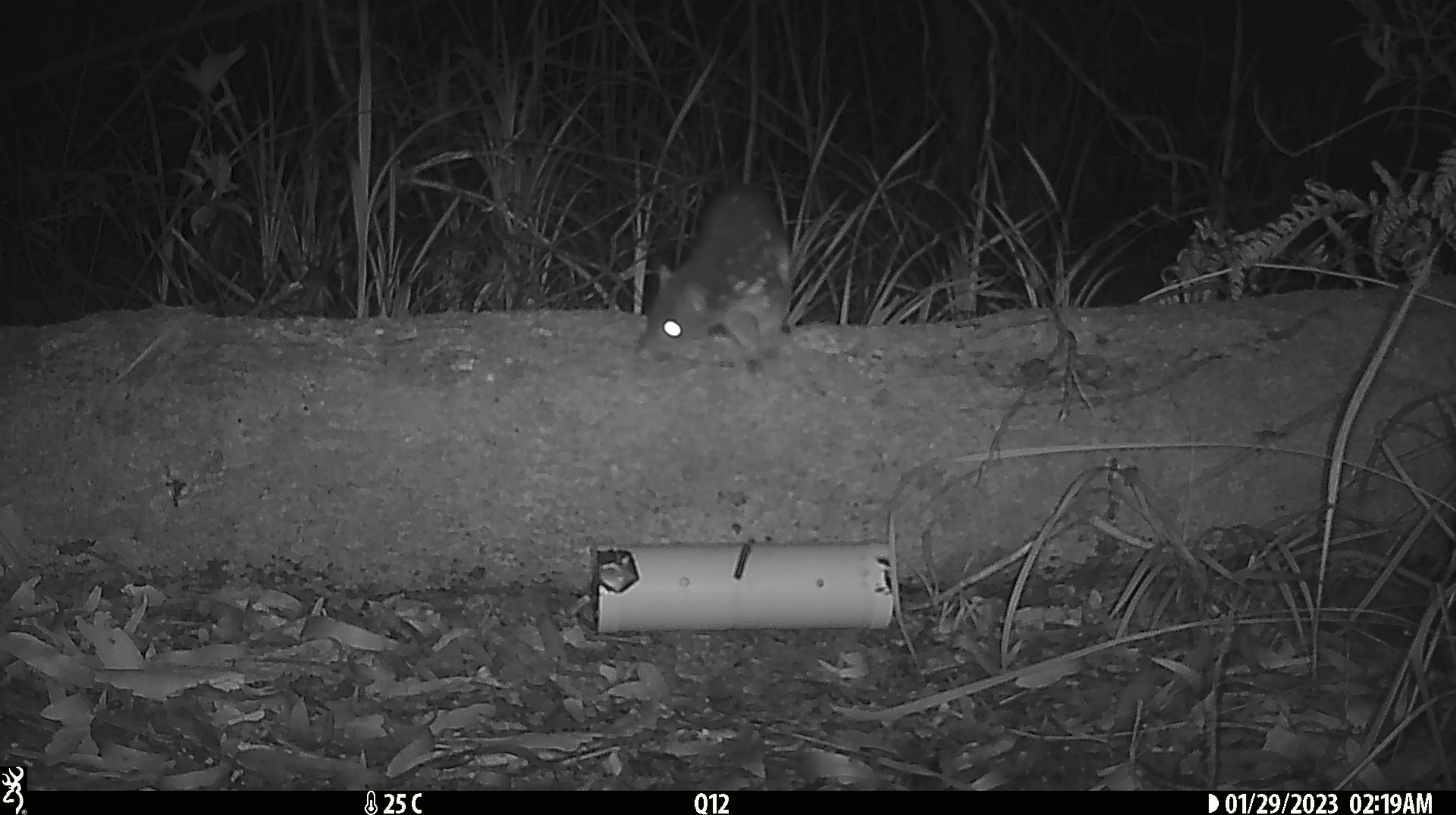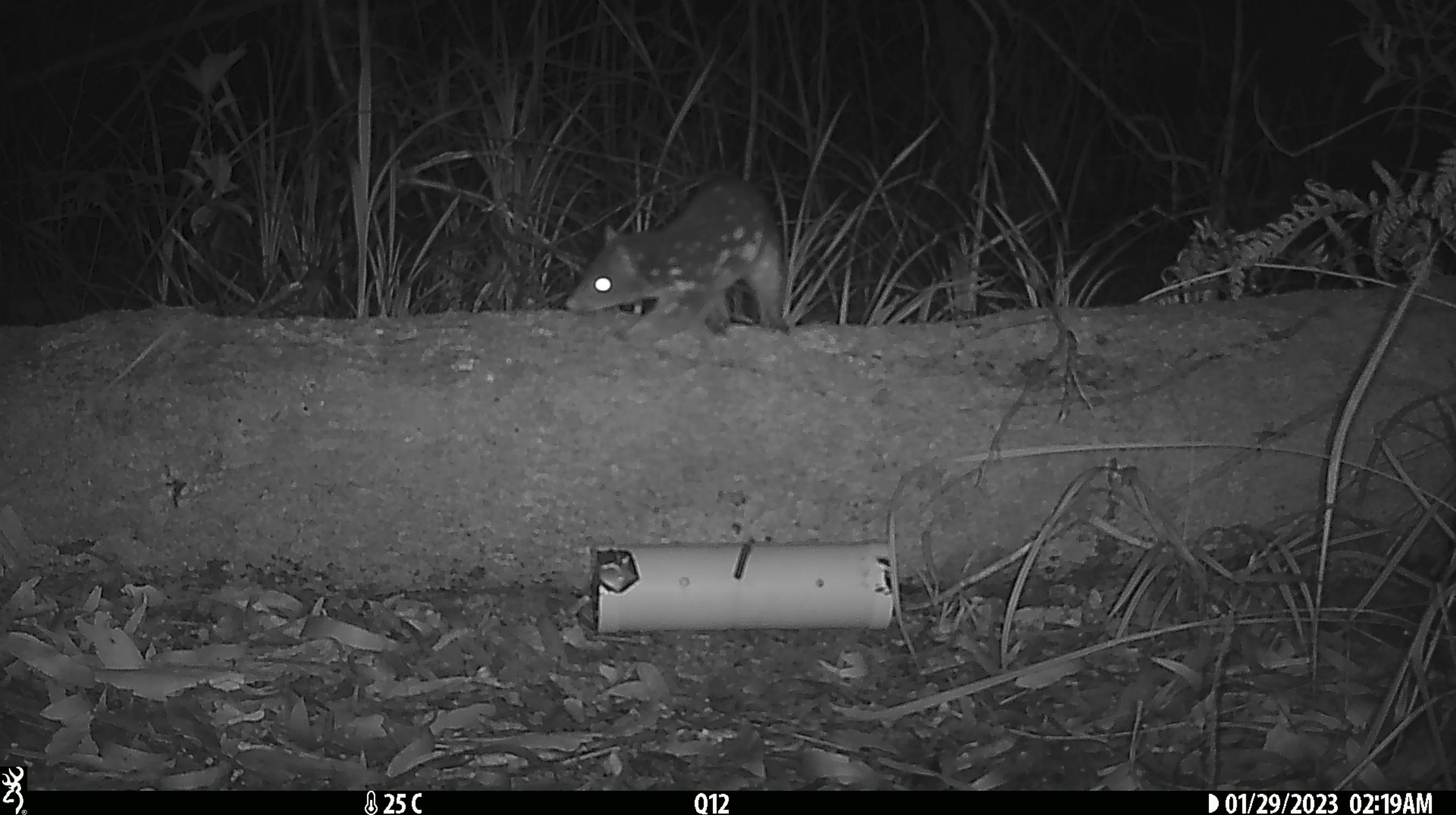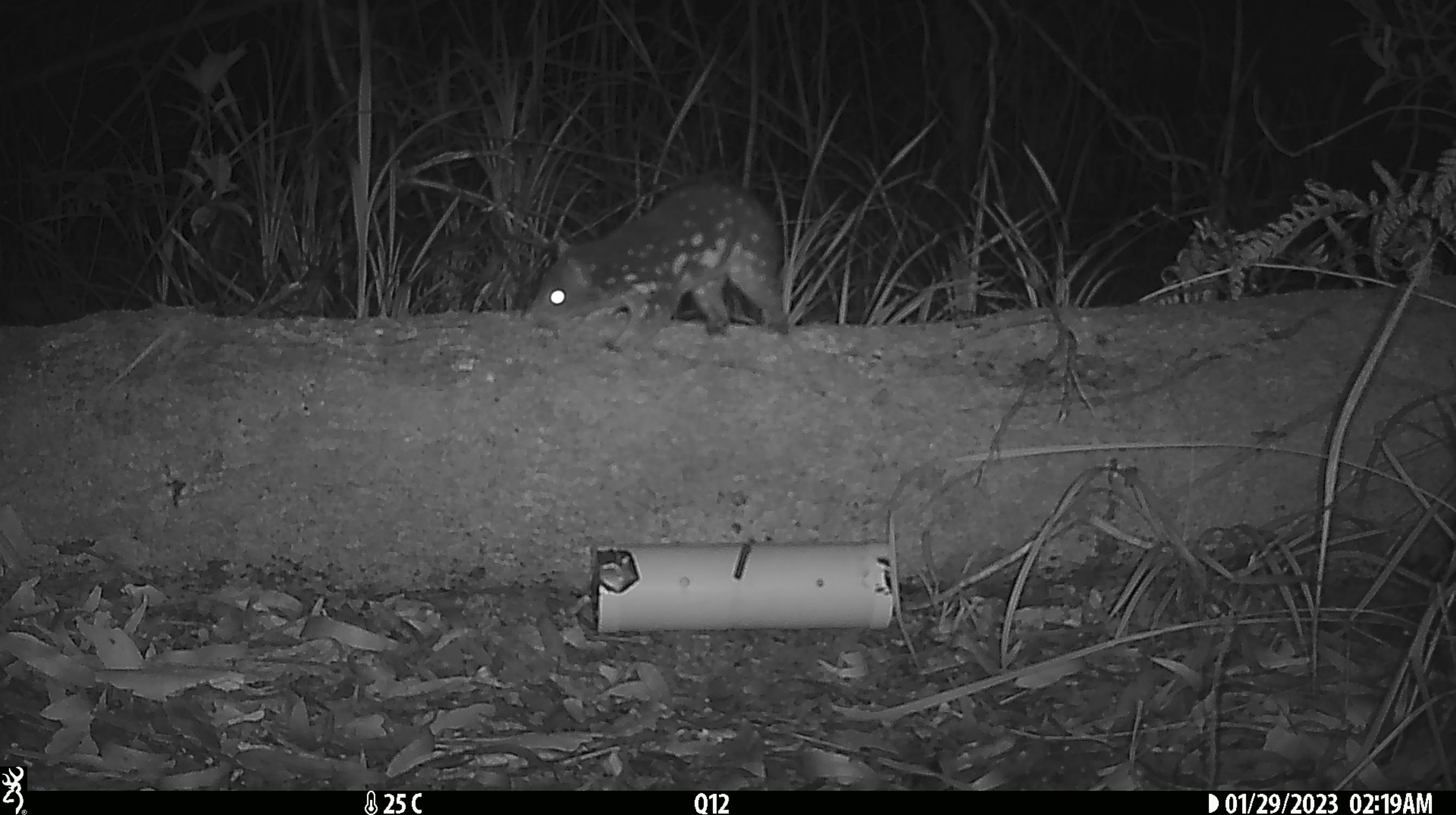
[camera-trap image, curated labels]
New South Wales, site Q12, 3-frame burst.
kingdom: Animalia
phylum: Chordata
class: Mammalia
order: Dasyuromorphia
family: Dasyuridae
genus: Dasyurus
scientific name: Dasyurus maculatus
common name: spotted-tailed quoll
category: quoll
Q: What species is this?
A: Quoll (spotted-tailed quoll) (Dasyurus maculatus).